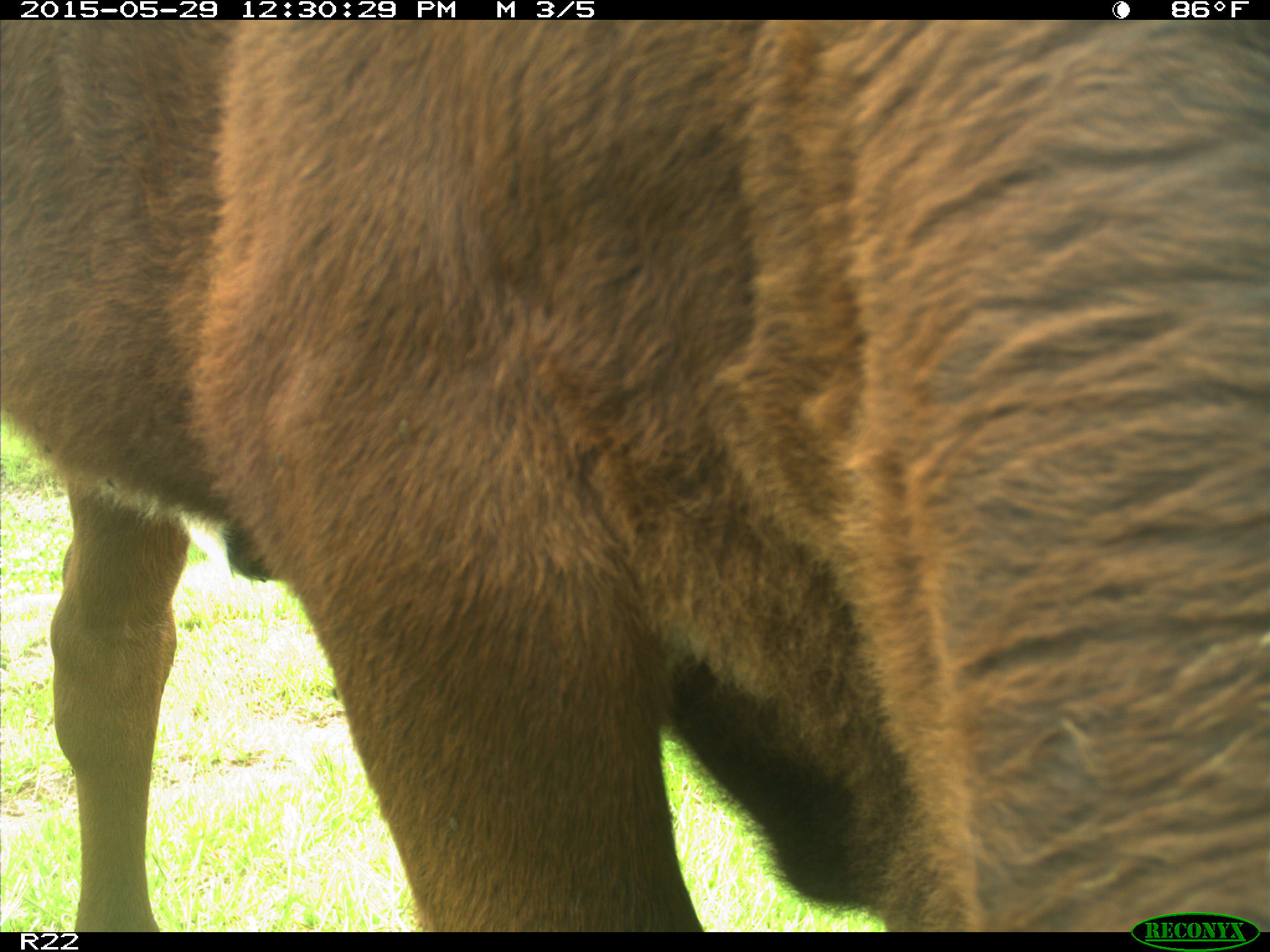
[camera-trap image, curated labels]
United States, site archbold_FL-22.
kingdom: Animalia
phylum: Chordata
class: Mammalia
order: Artiodactyla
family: Bovidae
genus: Bos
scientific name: Bos taurus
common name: domestic cow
Bos taurus (domestic cow).